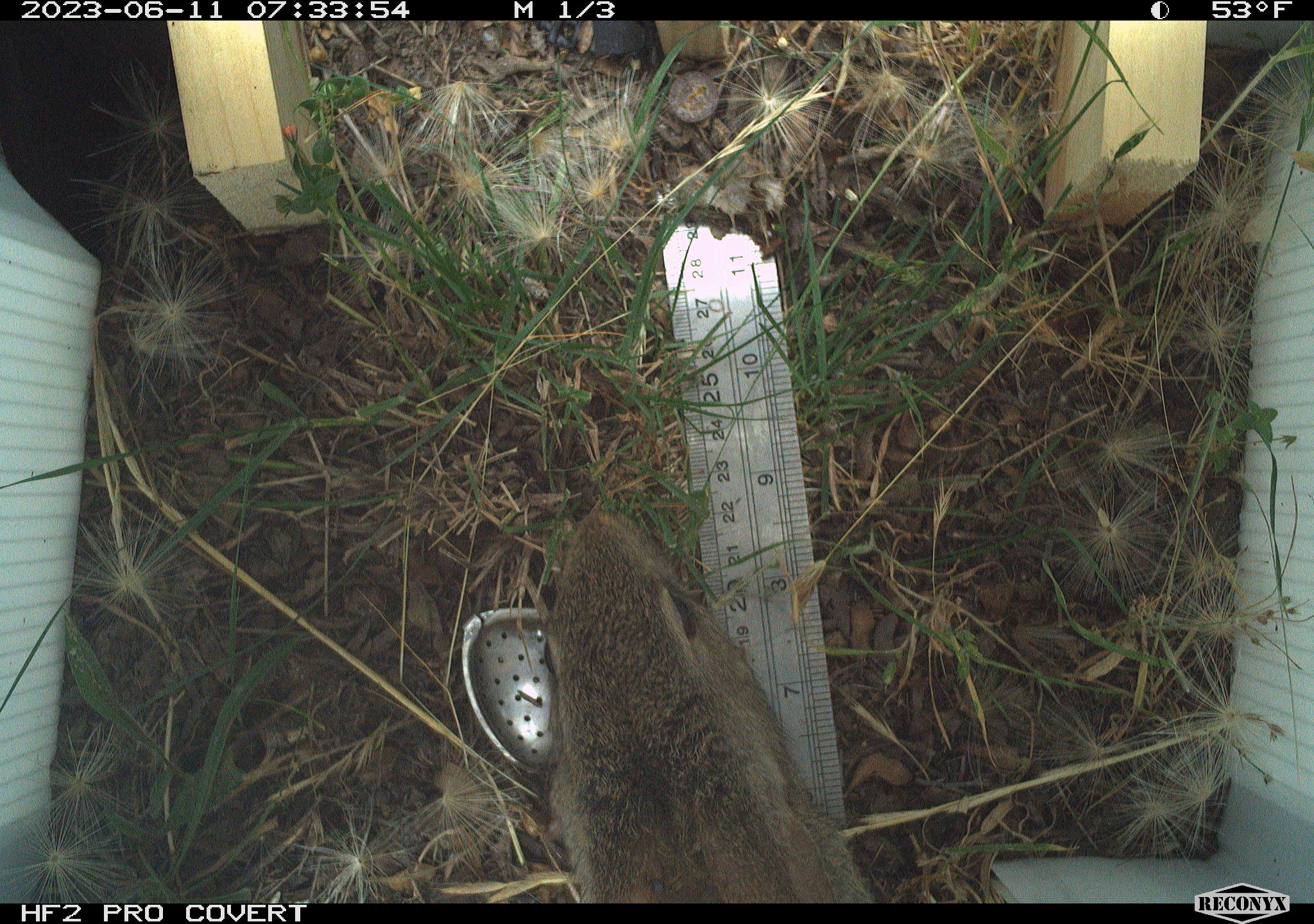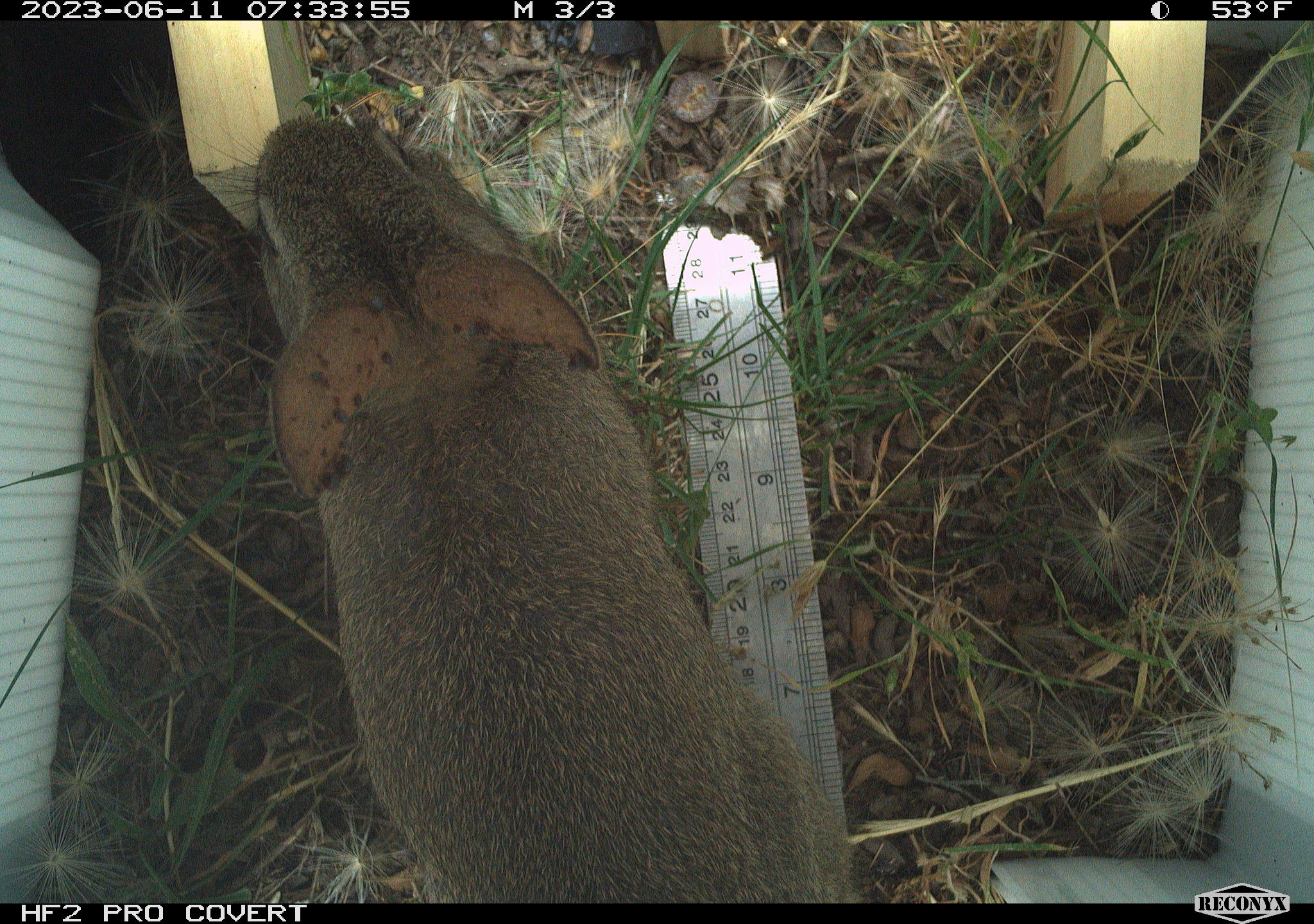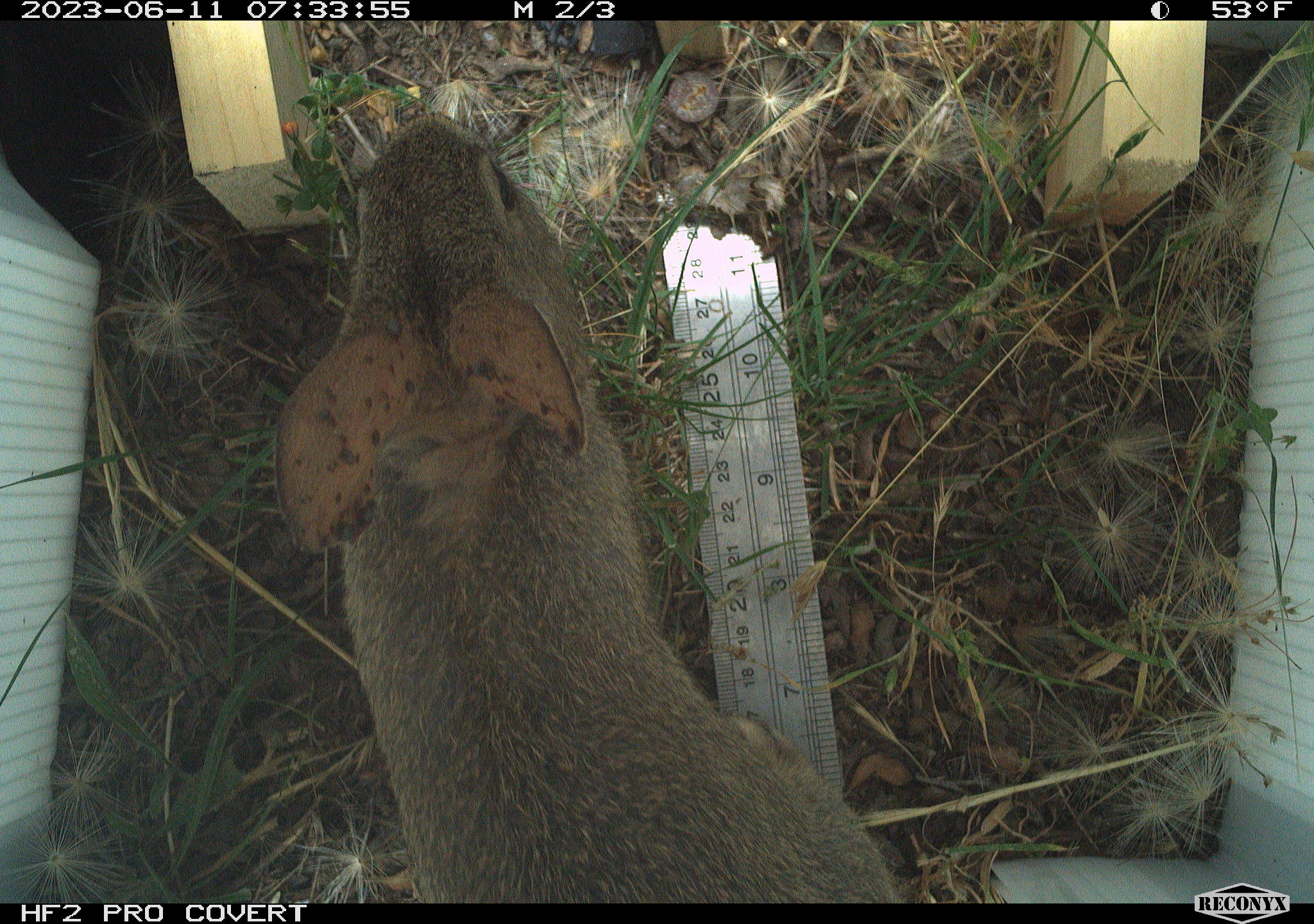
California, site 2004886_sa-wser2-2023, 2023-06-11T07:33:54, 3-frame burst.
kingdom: Animalia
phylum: Chordata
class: Mammalia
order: Lagomorpha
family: Leporidae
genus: Sylvilagus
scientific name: Sylvilagus bachmani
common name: brush rabbit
Brush rabbit (Sylvilagus bachmani).